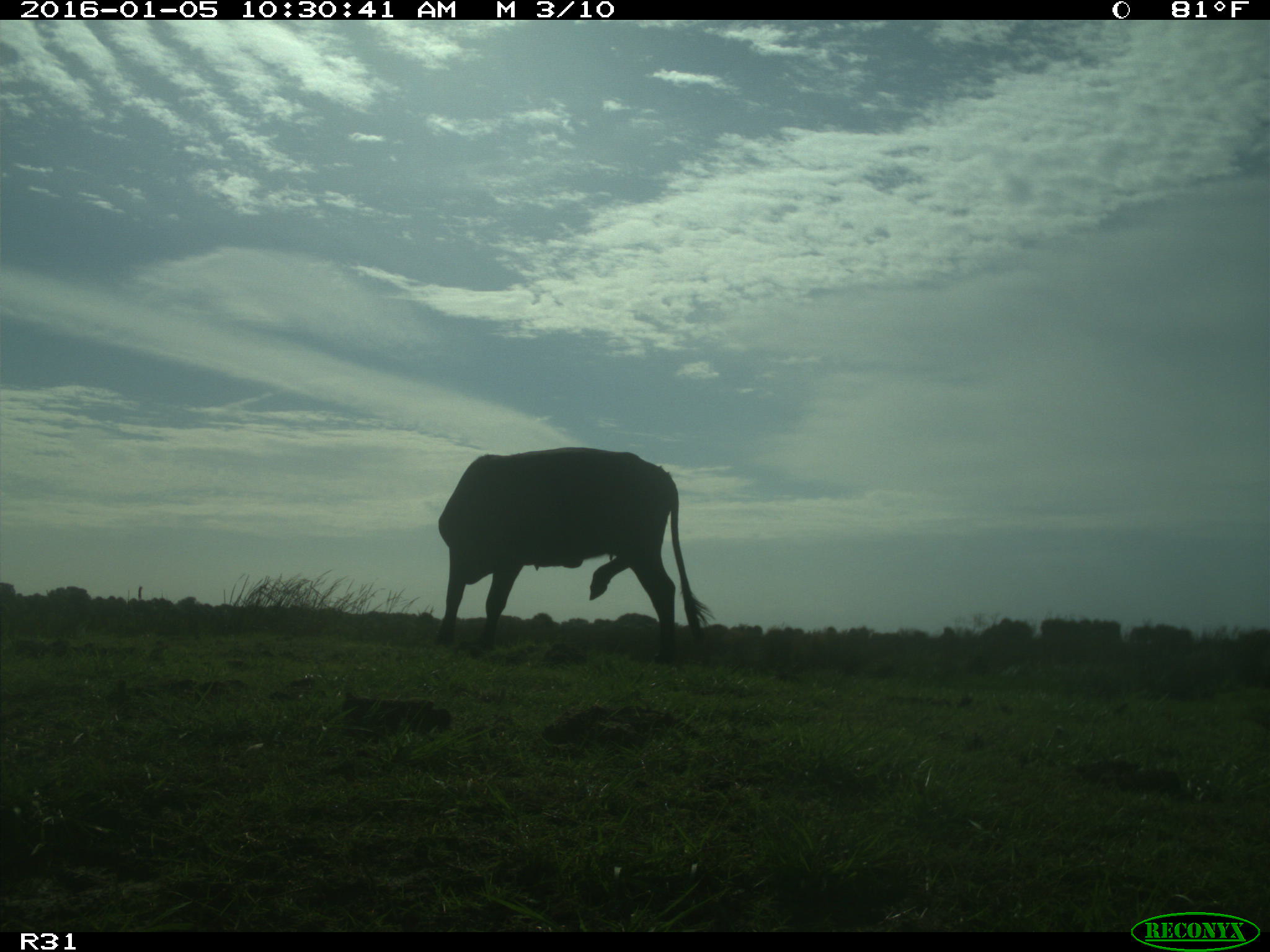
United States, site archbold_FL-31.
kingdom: Animalia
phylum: Chordata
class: Mammalia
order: Artiodactyla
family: Bovidae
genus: Bos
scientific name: Bos taurus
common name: domestic cow